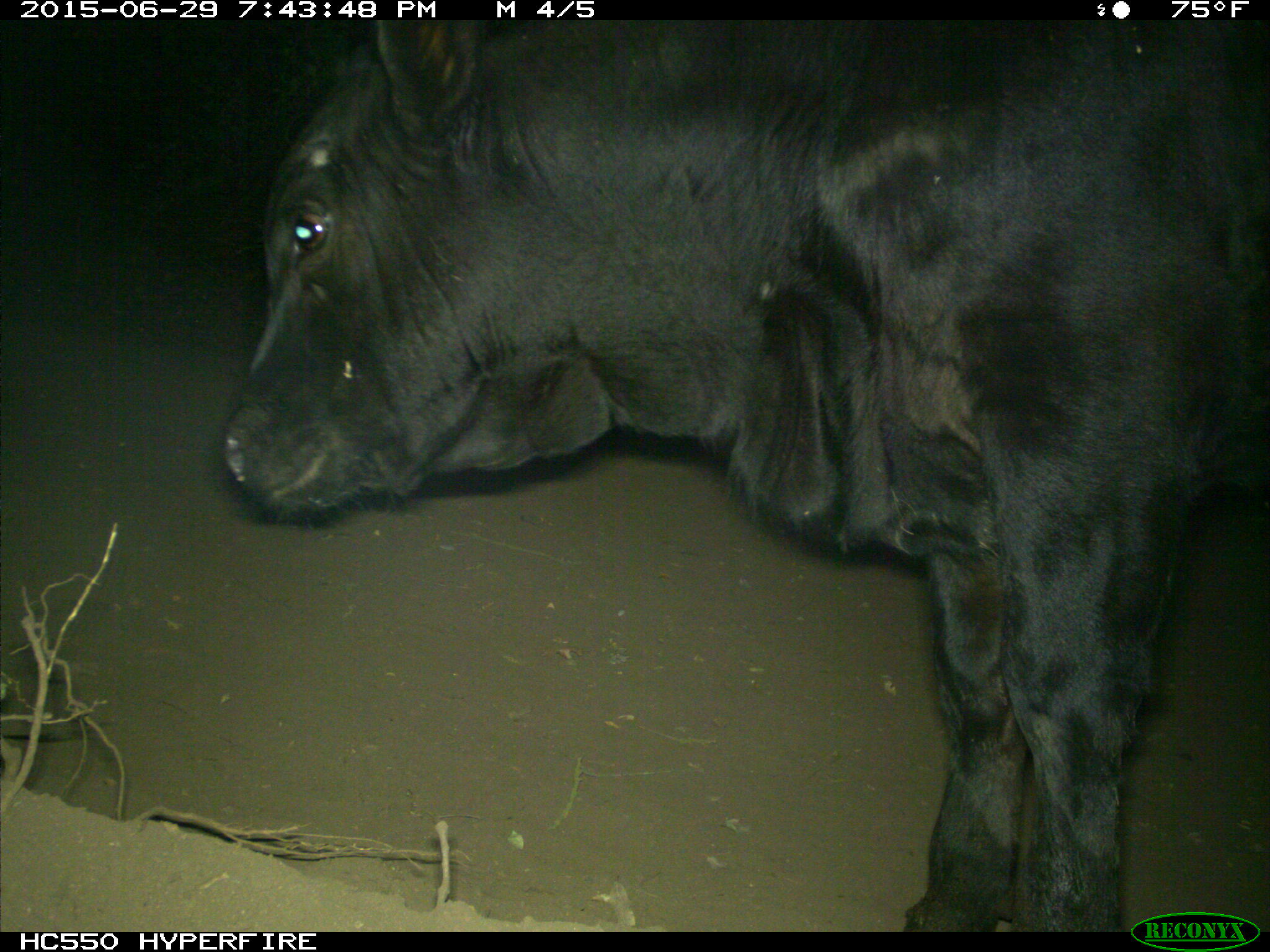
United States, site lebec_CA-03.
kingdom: Animalia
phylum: Chordata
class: Mammalia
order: Artiodactyla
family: Bovidae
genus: Bos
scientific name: Bos taurus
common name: domestic cow